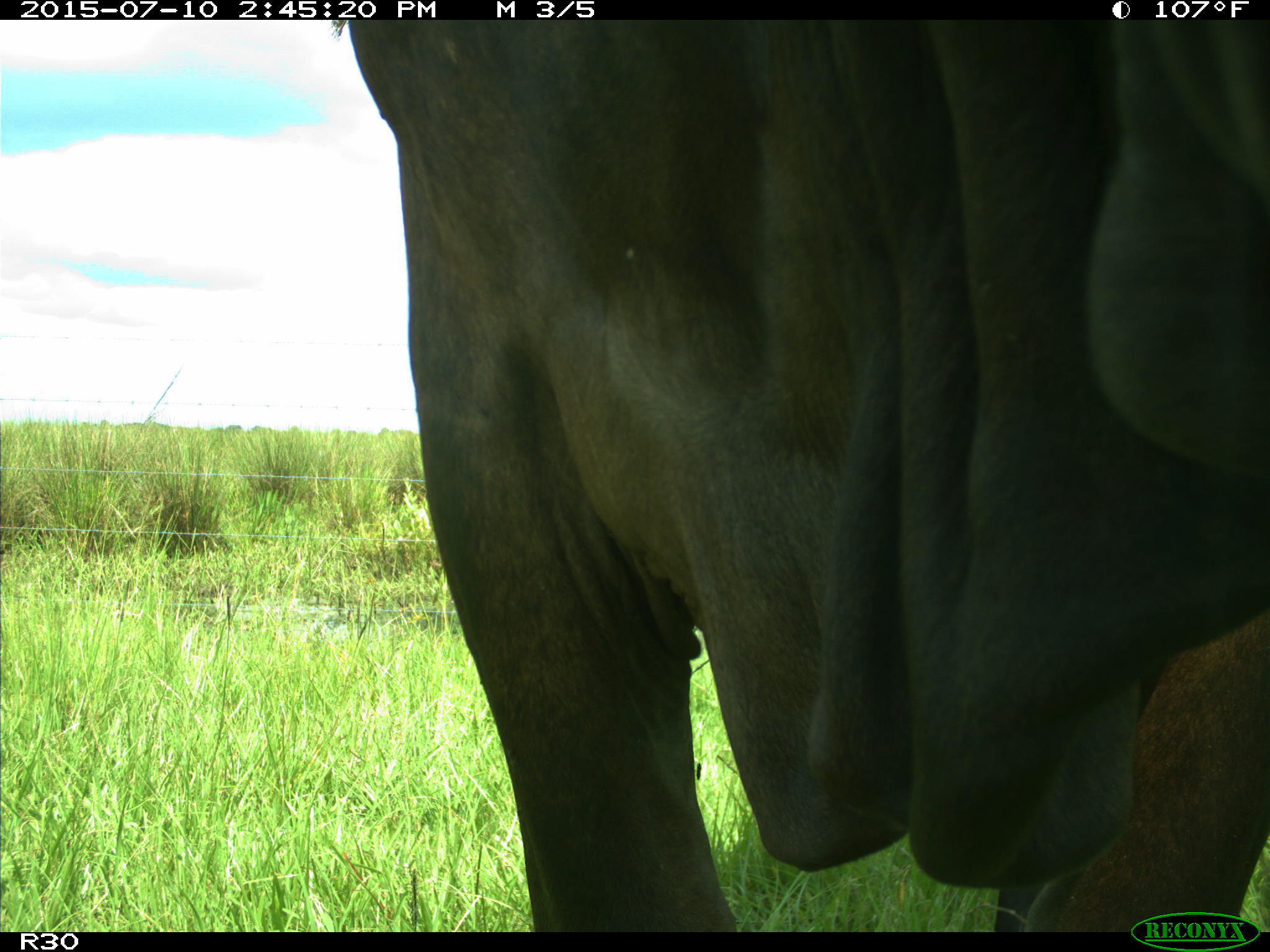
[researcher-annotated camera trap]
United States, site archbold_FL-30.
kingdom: Animalia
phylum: Chordata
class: Mammalia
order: Artiodactyla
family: Bovidae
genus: Bos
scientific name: Bos taurus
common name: domestic cow